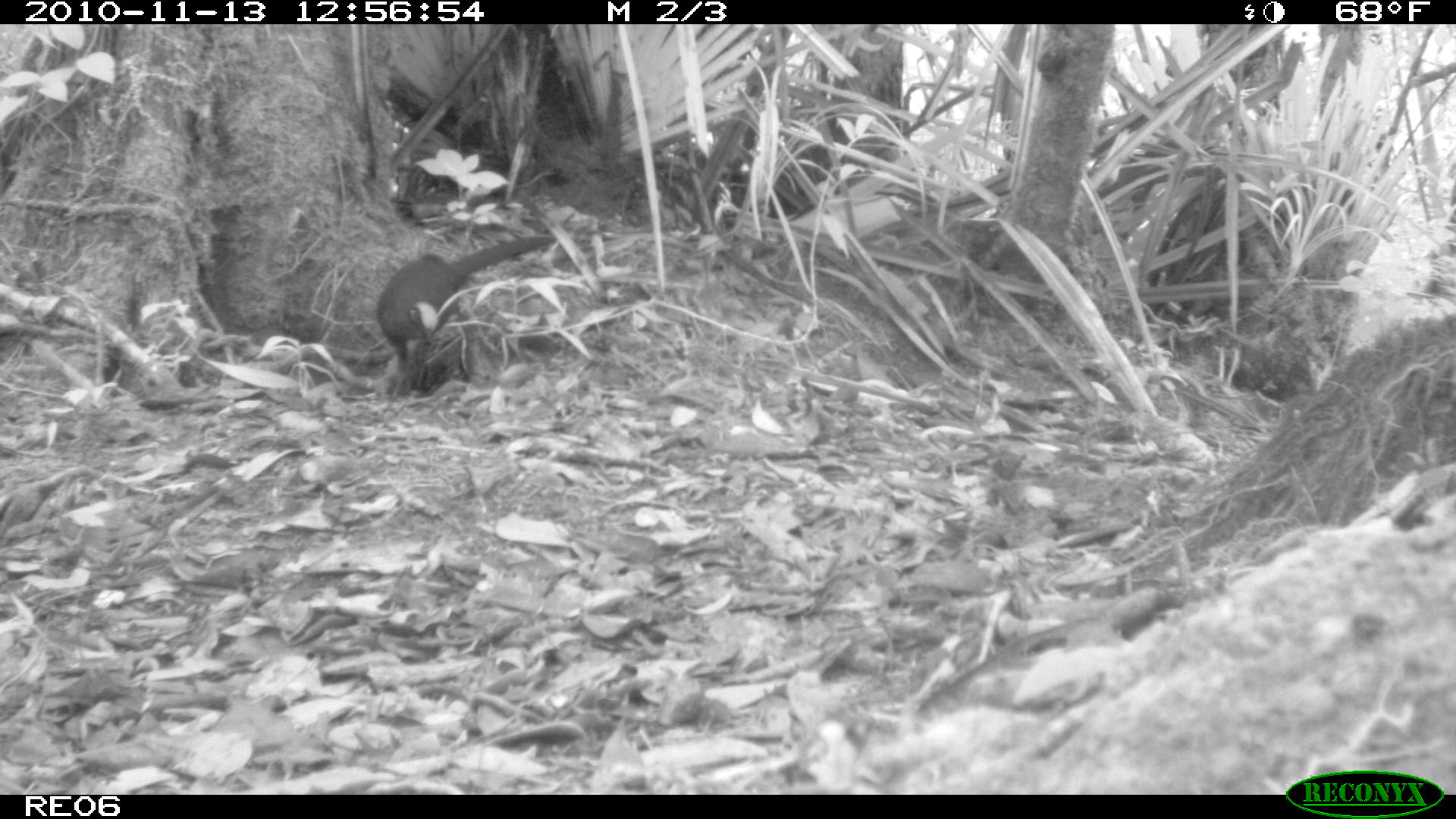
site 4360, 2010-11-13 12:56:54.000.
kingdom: Animalia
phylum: Chordata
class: Aves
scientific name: Aves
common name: bird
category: unknown bird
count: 1